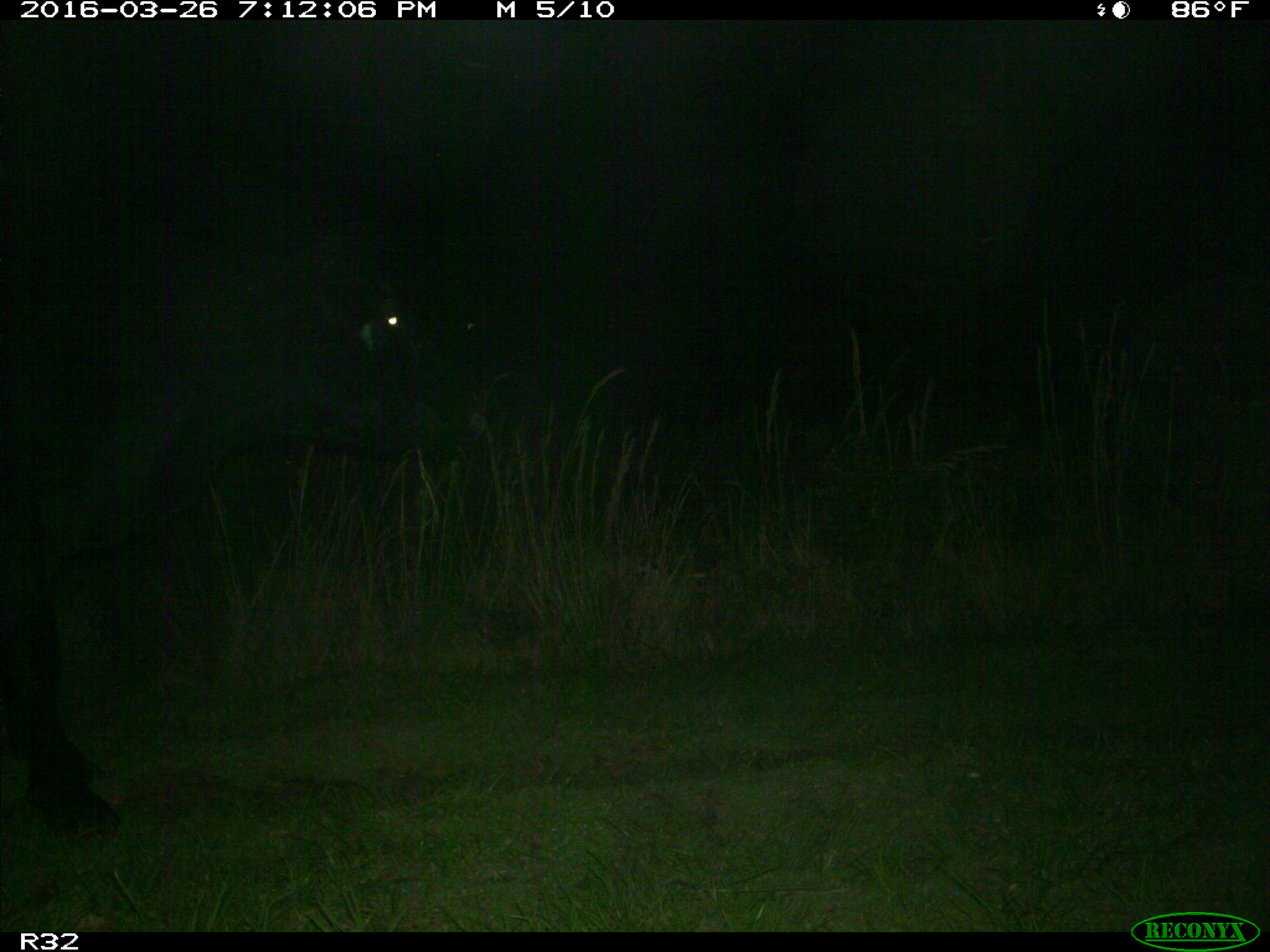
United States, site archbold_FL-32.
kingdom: Animalia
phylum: Chordata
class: Mammalia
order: Artiodactyla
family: Bovidae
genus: Bos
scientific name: Bos taurus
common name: domestic cow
Bos taurus (domestic cow).